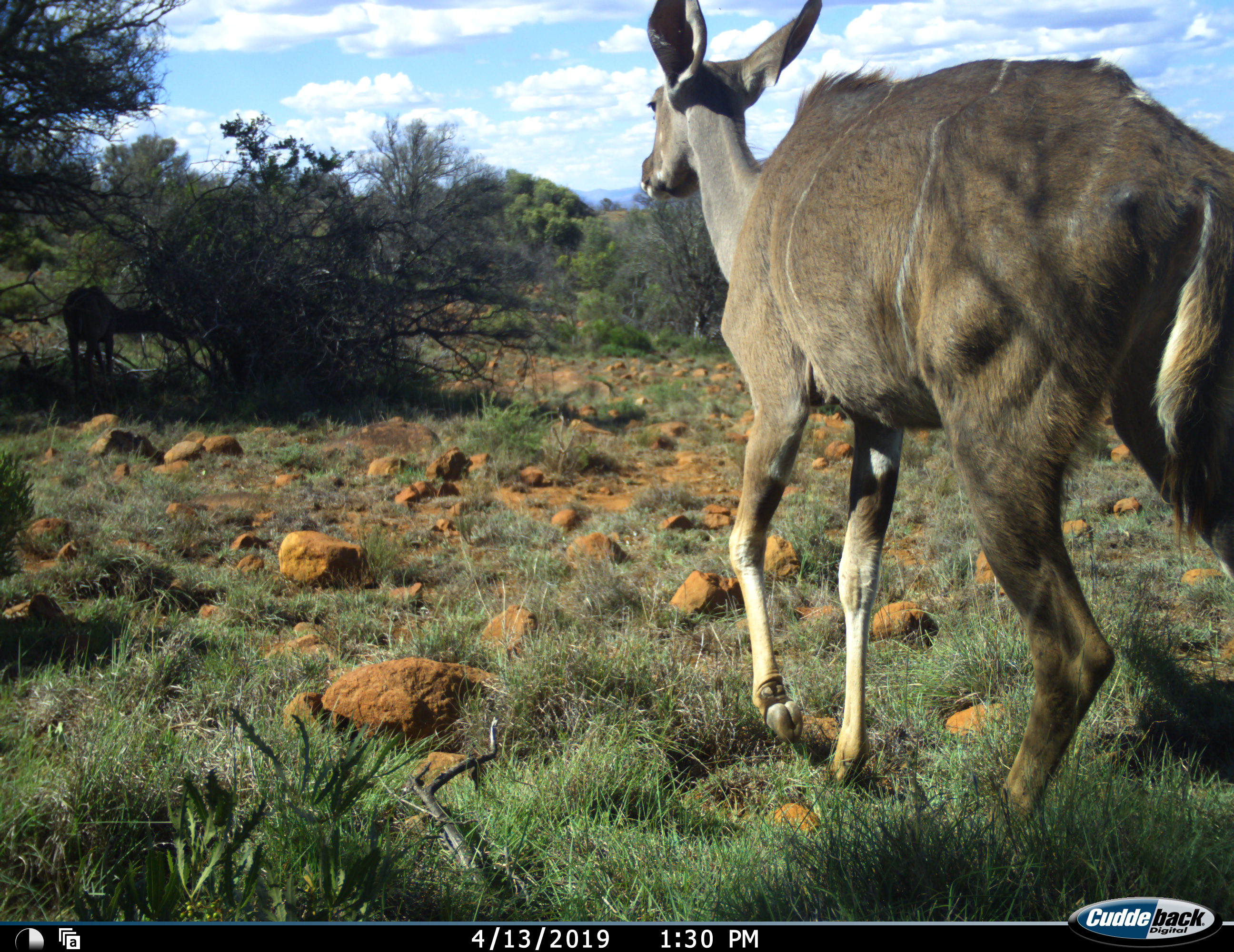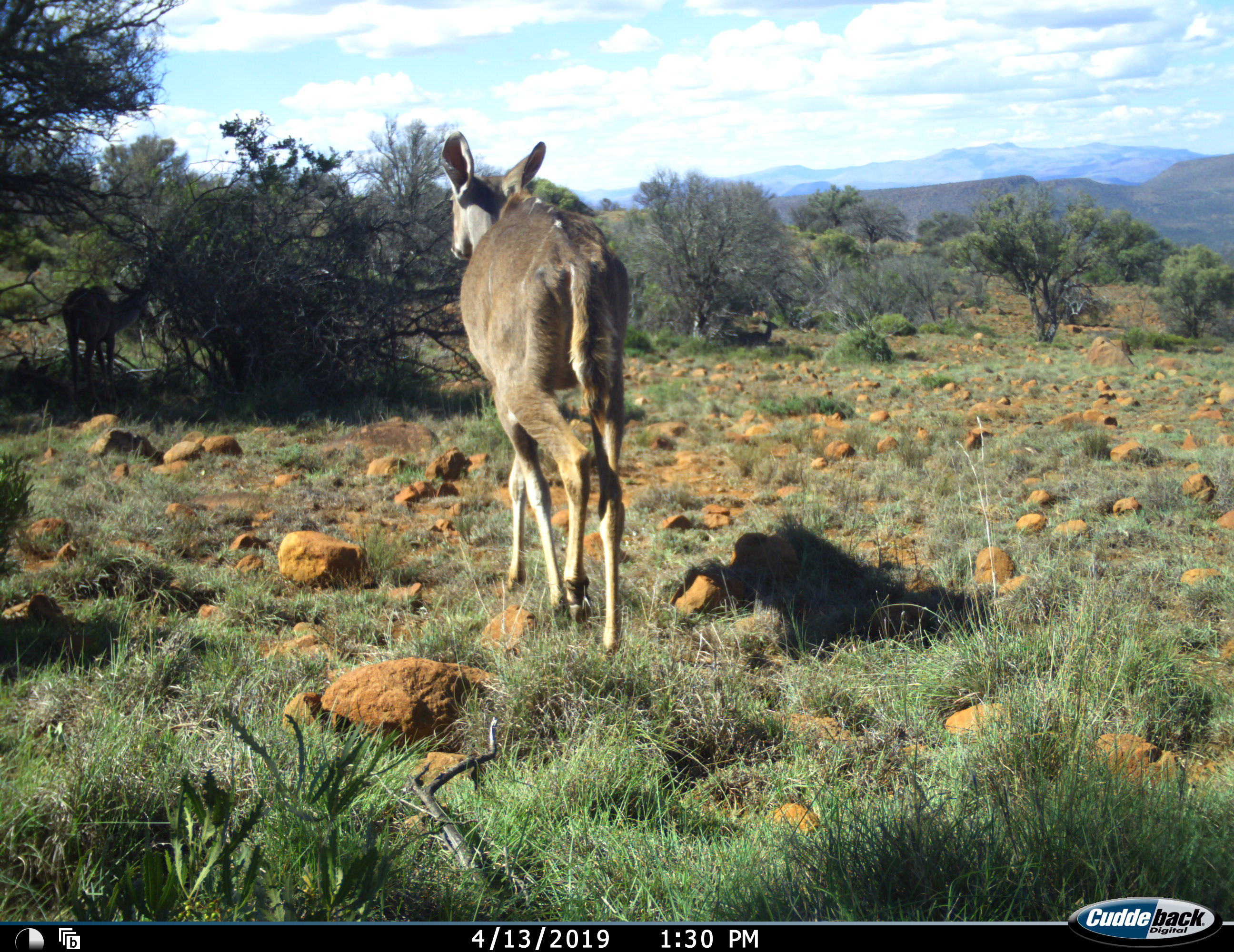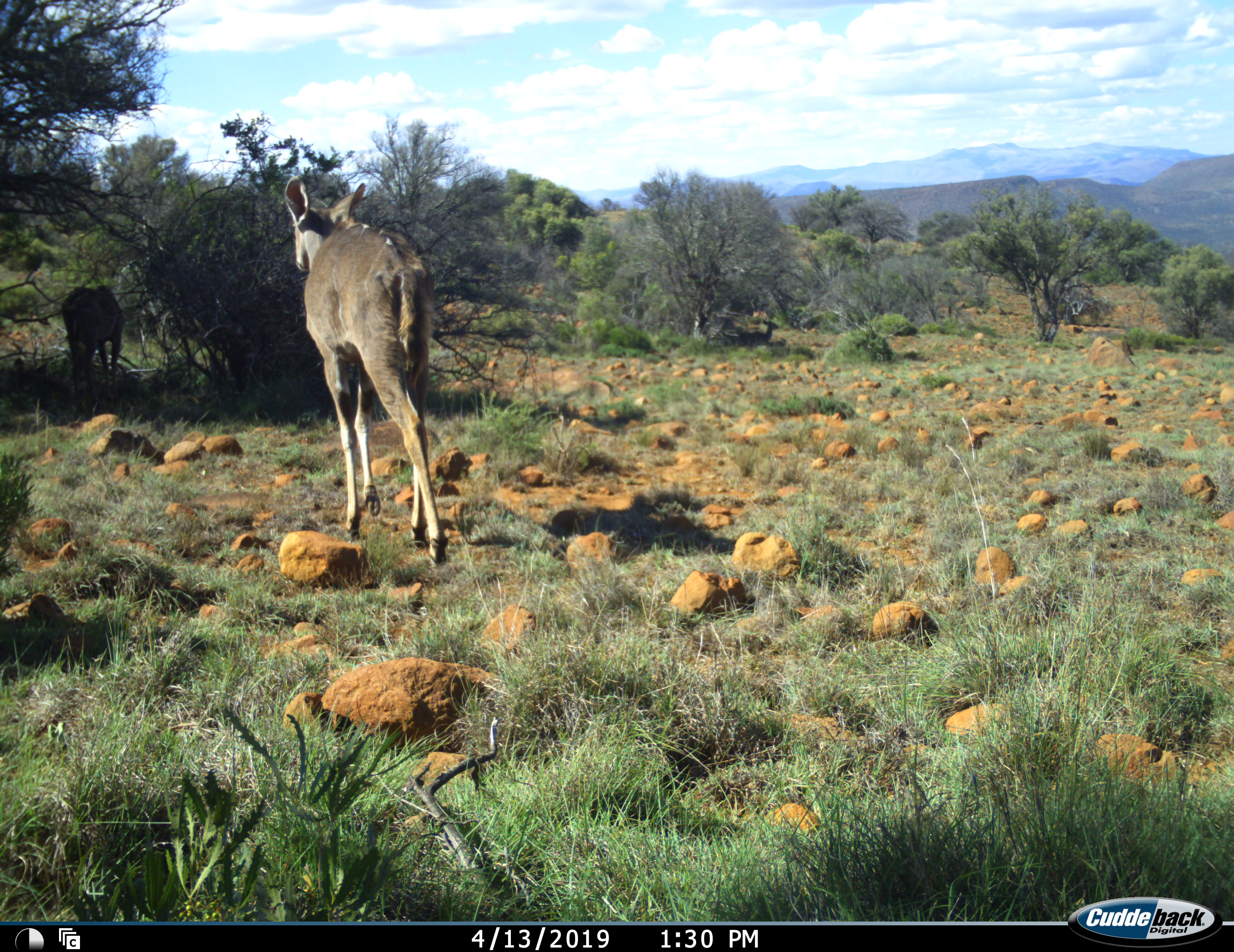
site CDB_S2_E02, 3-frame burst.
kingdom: Animalia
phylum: Chordata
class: Mammalia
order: Artiodactyla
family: Bovidae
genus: Tragelaphus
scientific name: Tragelaphus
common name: kudu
Kudu (Tragelaphus), count 2. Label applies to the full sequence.